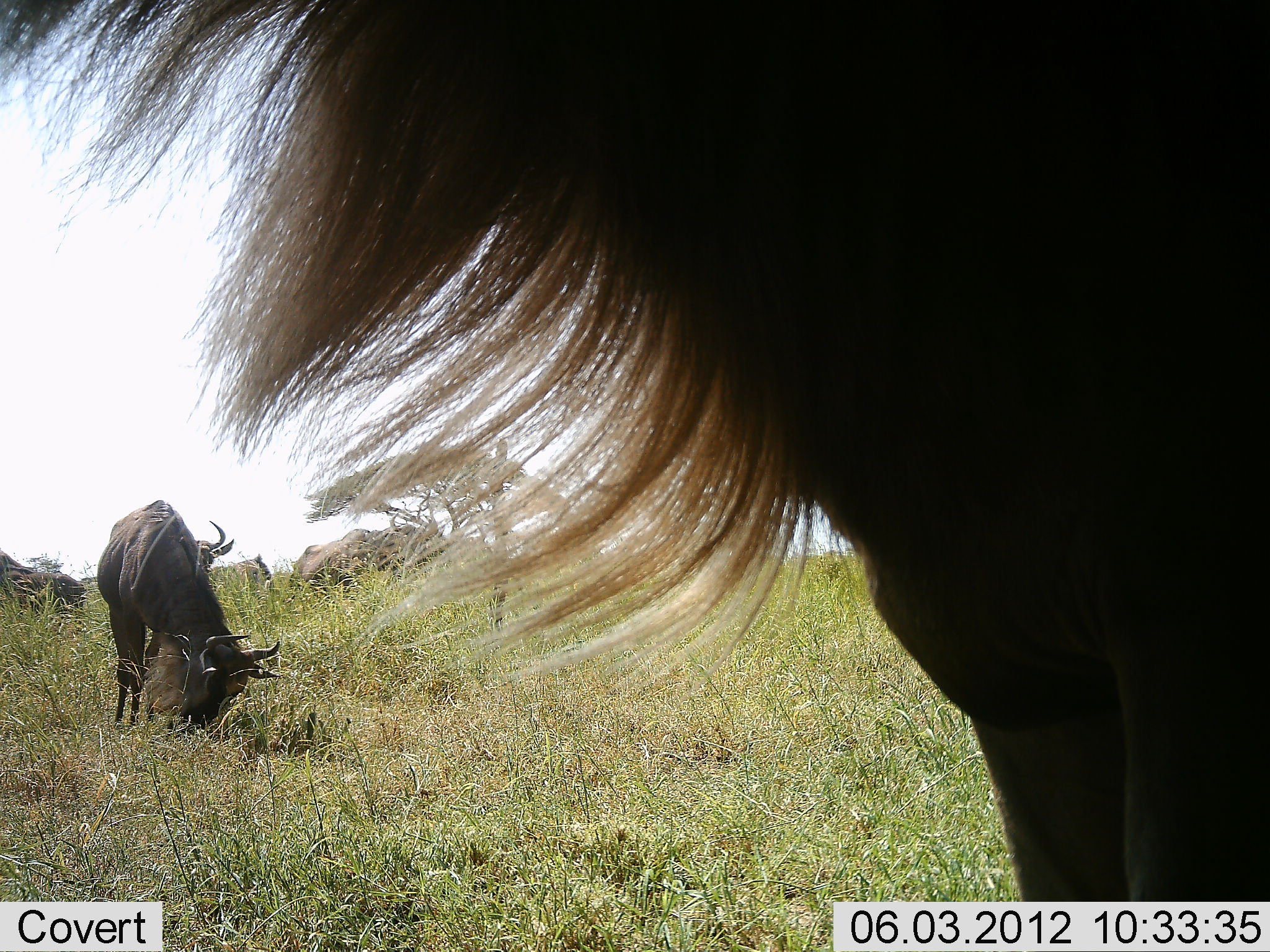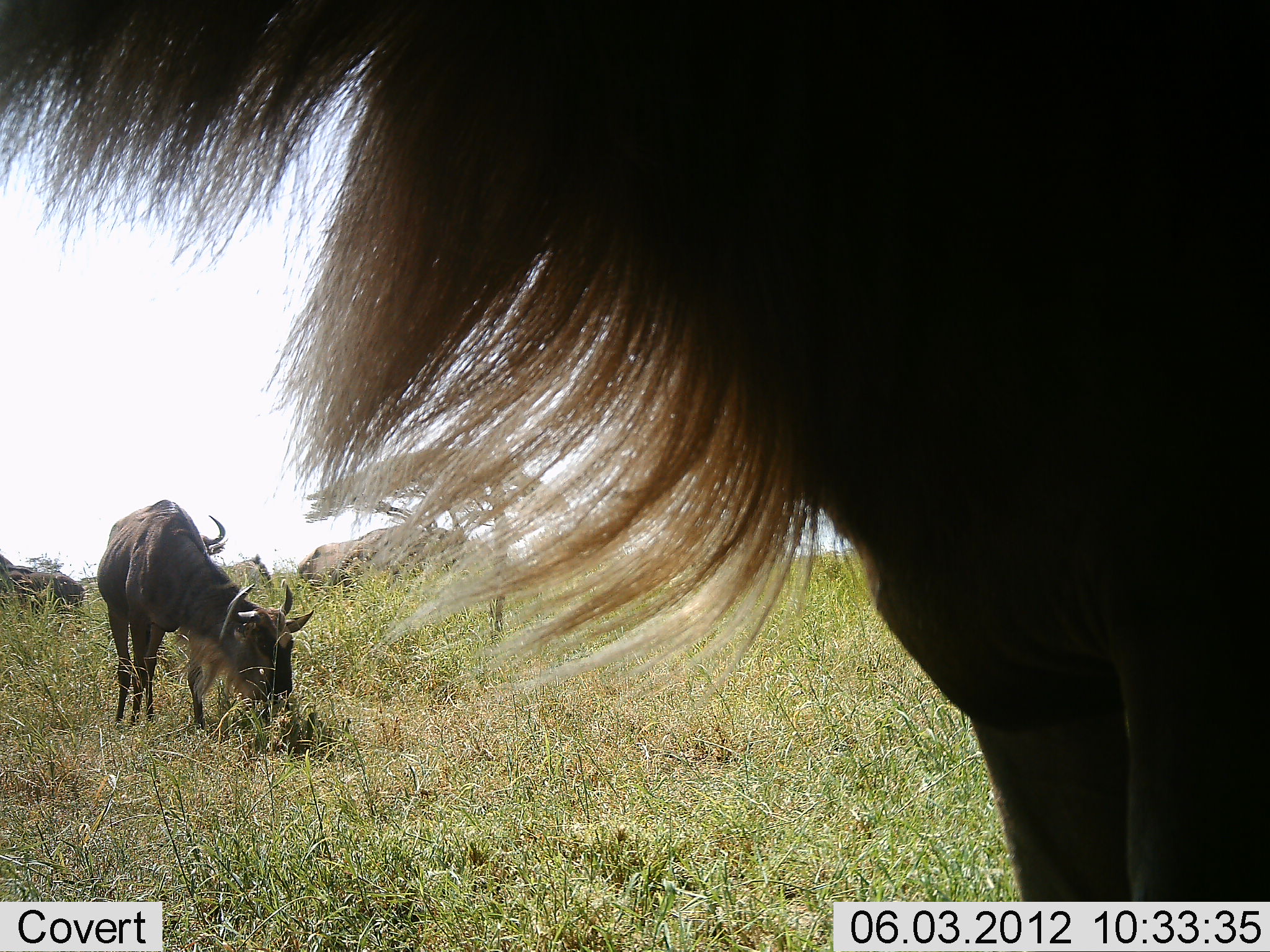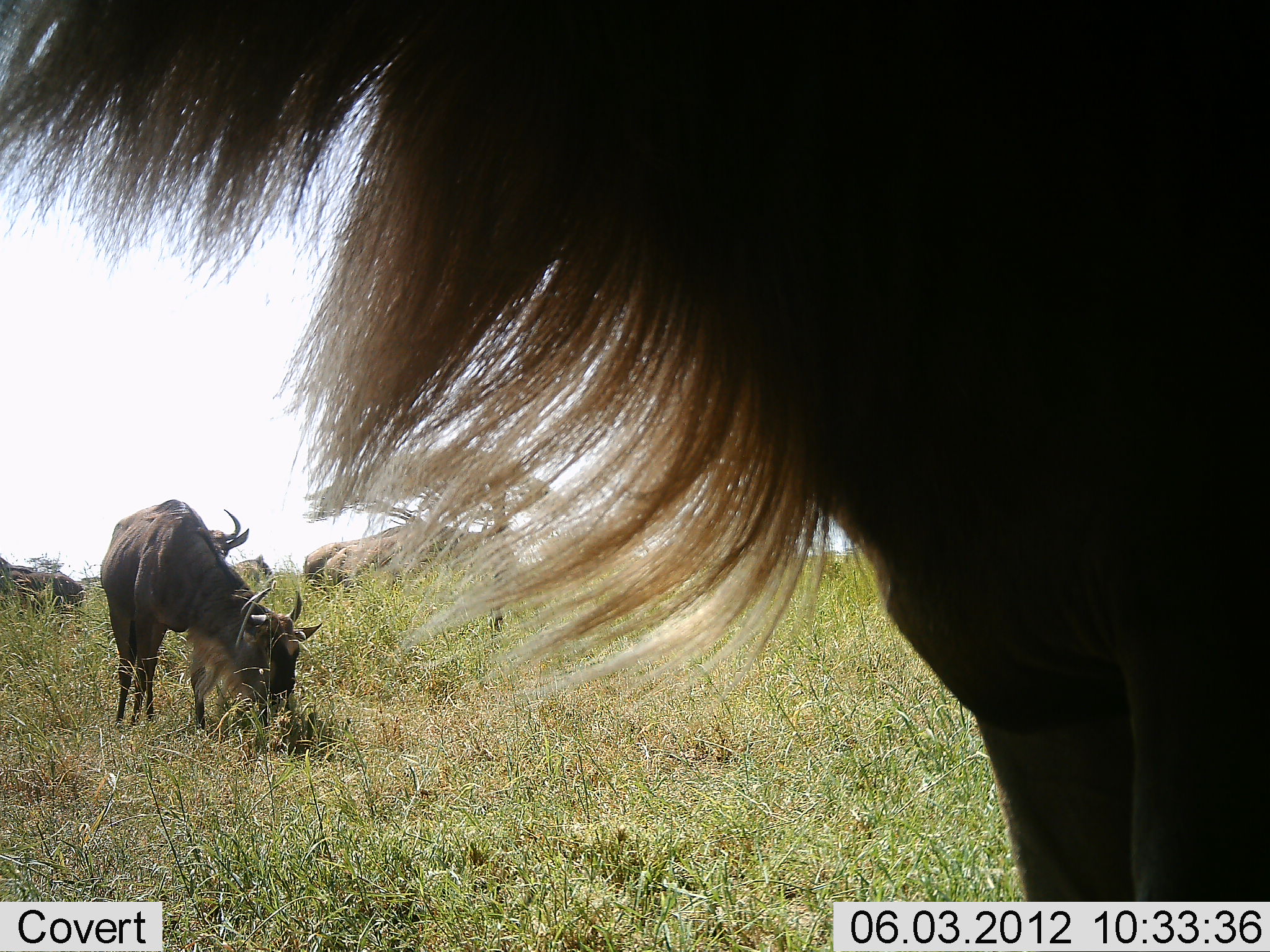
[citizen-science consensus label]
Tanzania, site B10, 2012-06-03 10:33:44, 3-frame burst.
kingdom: Animalia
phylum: Chordata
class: Mammalia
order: Artiodactyla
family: Bovidae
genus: Connochaetes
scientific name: Connochaetes taurinus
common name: blue wildebeest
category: wildebeest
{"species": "wildebeest (blue wildebeest) (Connochaetes taurinus)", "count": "4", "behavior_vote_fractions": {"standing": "82%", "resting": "0%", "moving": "27%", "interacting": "0%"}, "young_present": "0%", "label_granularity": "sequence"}